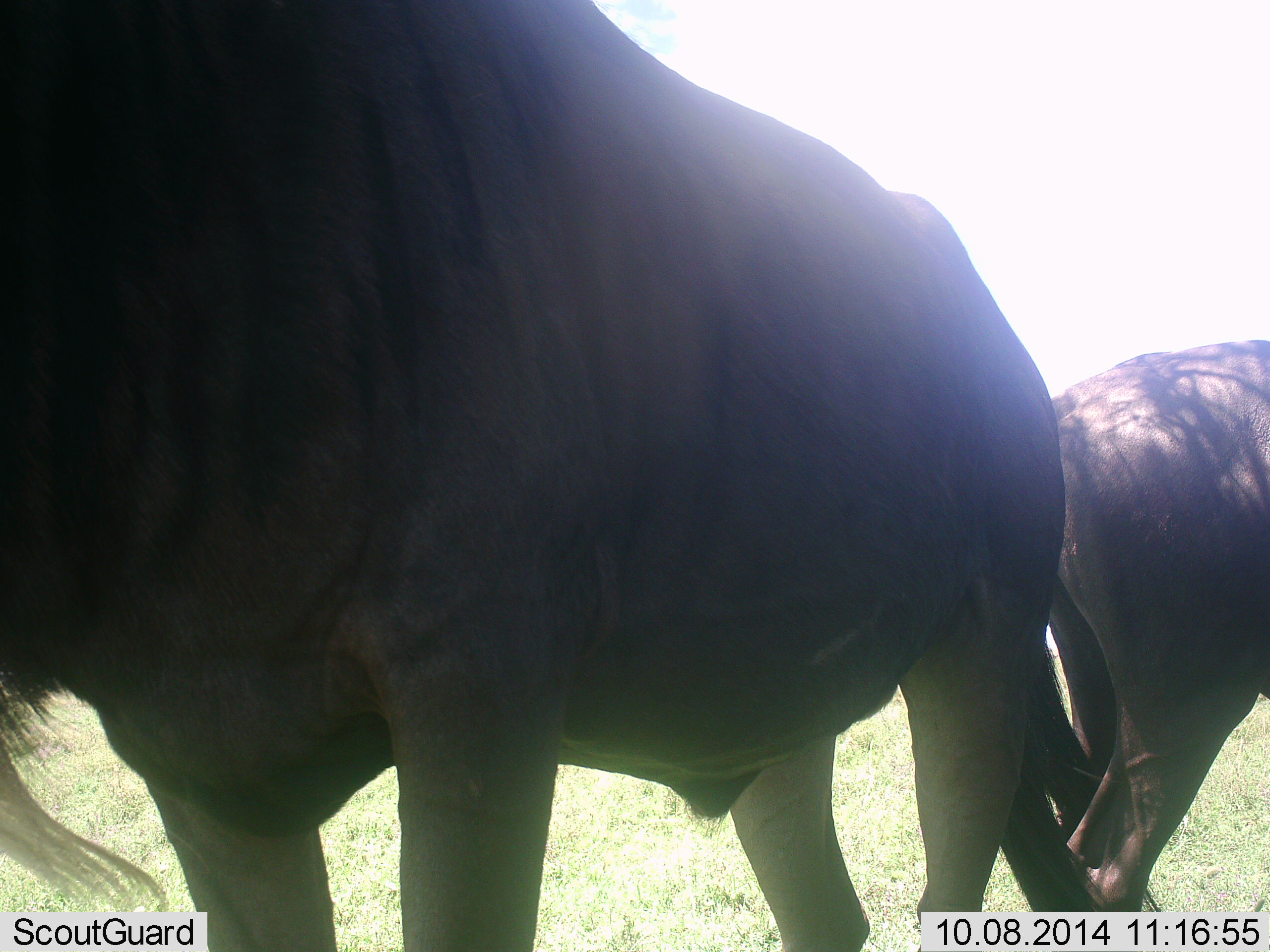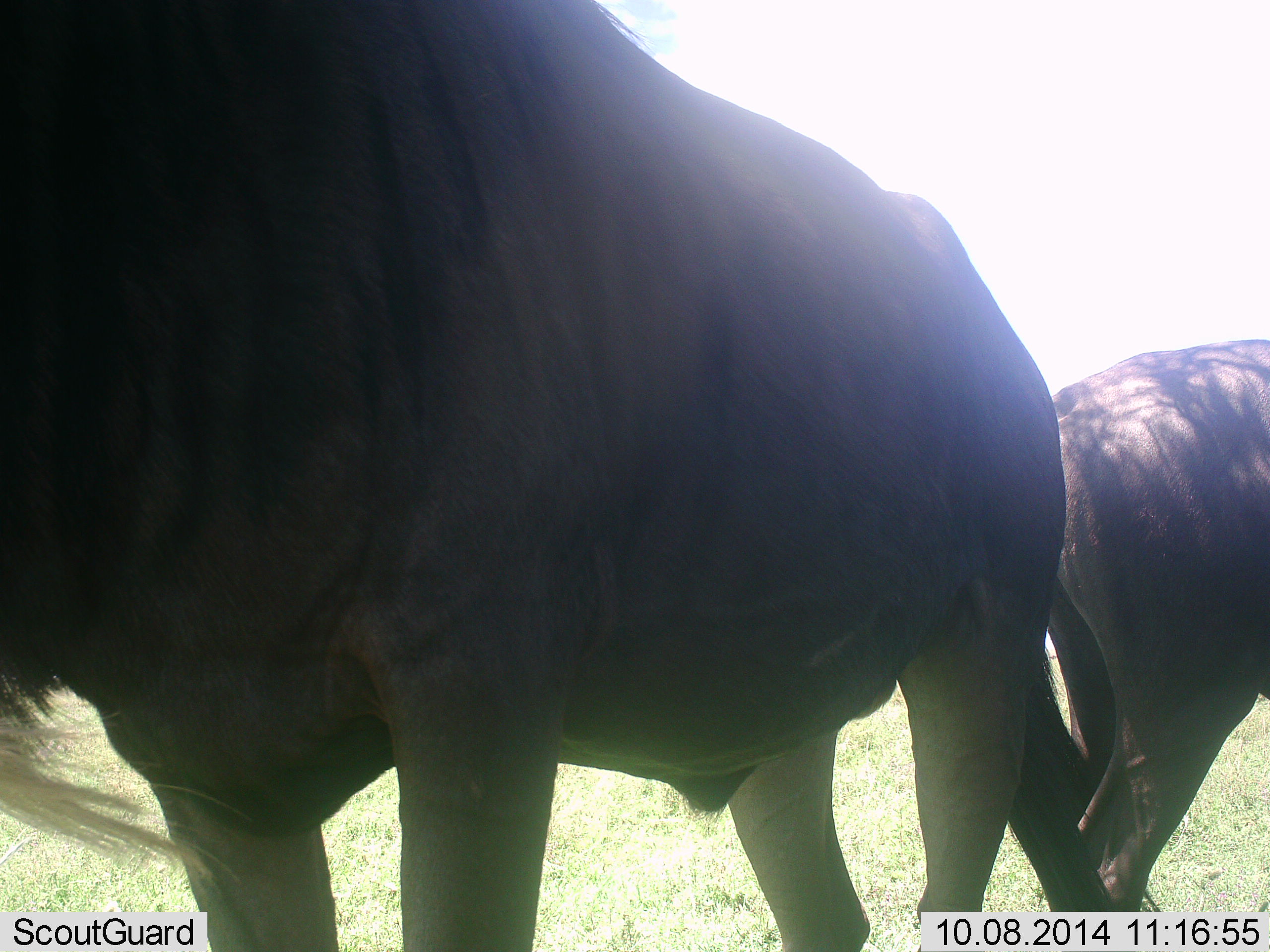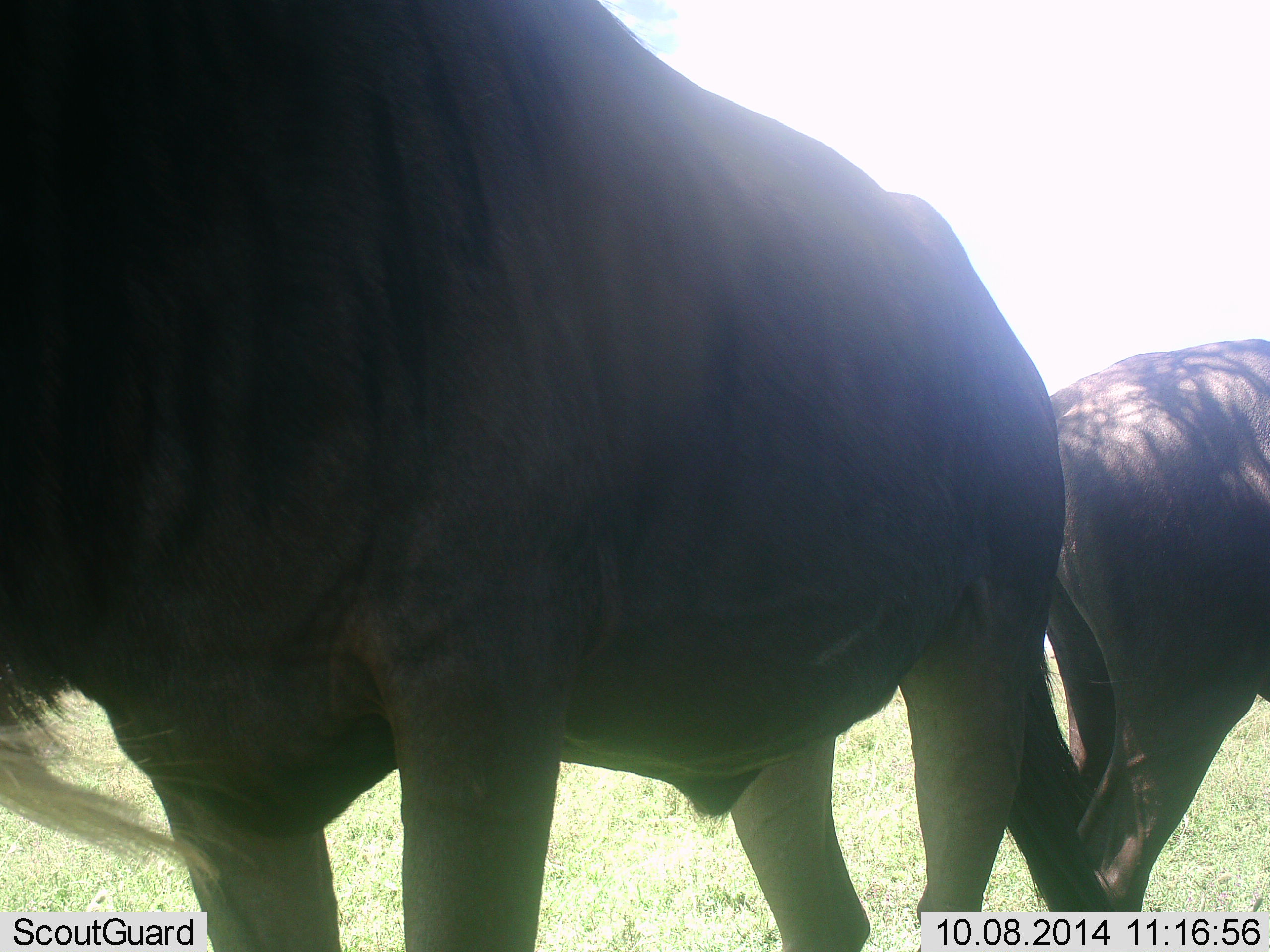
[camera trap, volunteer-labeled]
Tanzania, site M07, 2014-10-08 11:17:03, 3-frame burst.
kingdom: Animalia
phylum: Chordata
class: Mammalia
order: Artiodactyla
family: Bovidae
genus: Connochaetes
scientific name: Connochaetes taurinus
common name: blue wildebeest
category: wildebeest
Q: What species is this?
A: Wildebeest (blue wildebeest) (Connochaetes taurinus).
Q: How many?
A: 2.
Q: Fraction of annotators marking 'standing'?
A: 100%.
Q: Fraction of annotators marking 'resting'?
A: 0%.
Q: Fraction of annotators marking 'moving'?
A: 0%.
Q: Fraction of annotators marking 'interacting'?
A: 10%.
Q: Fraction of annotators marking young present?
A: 0%.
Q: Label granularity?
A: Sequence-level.